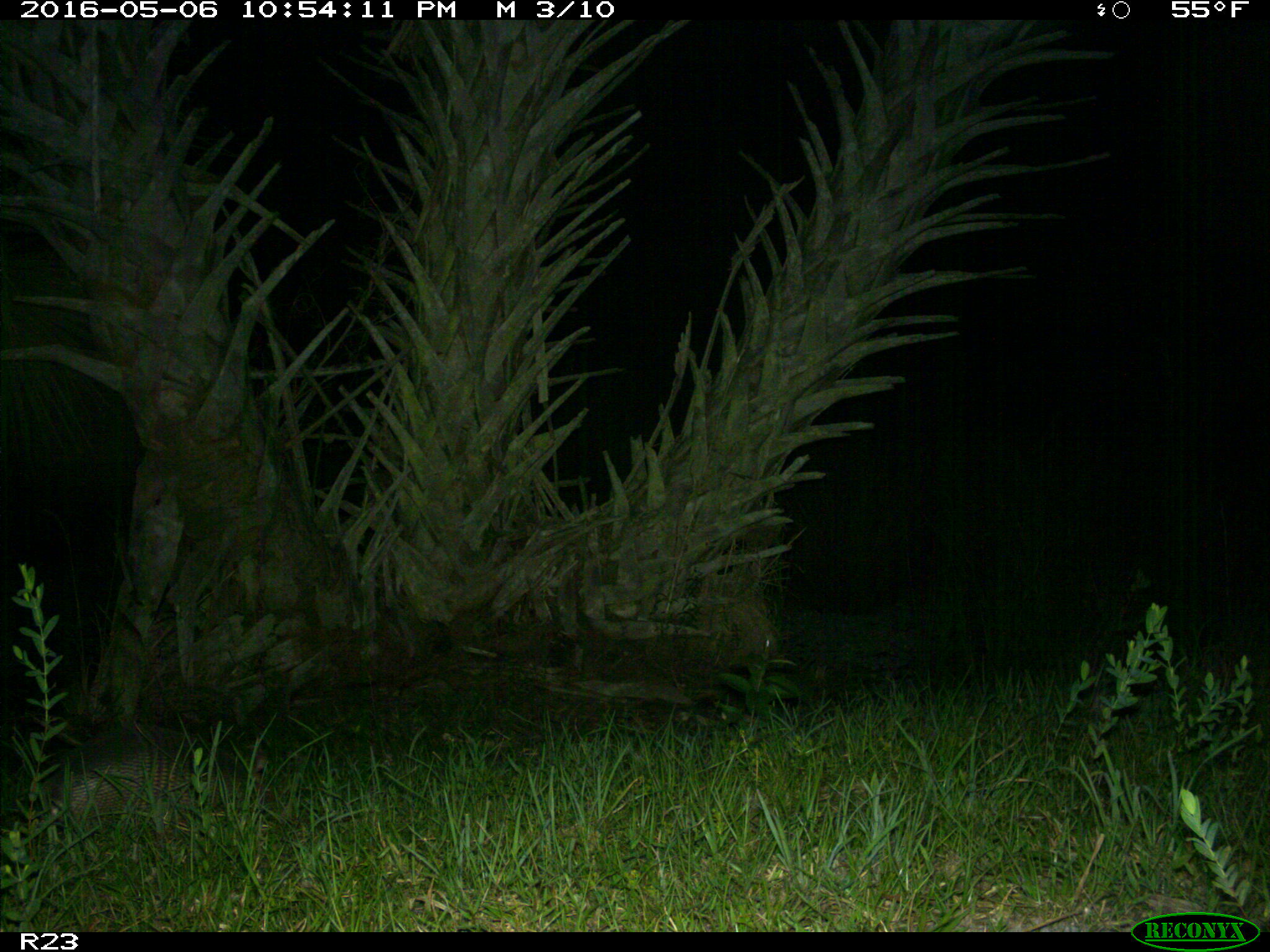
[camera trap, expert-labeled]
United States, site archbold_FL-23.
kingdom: Animalia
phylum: Chordata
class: Mammalia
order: Cingulata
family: Dasypodidae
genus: Dasypus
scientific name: Dasypus novemcinctus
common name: nine-banded armadillo